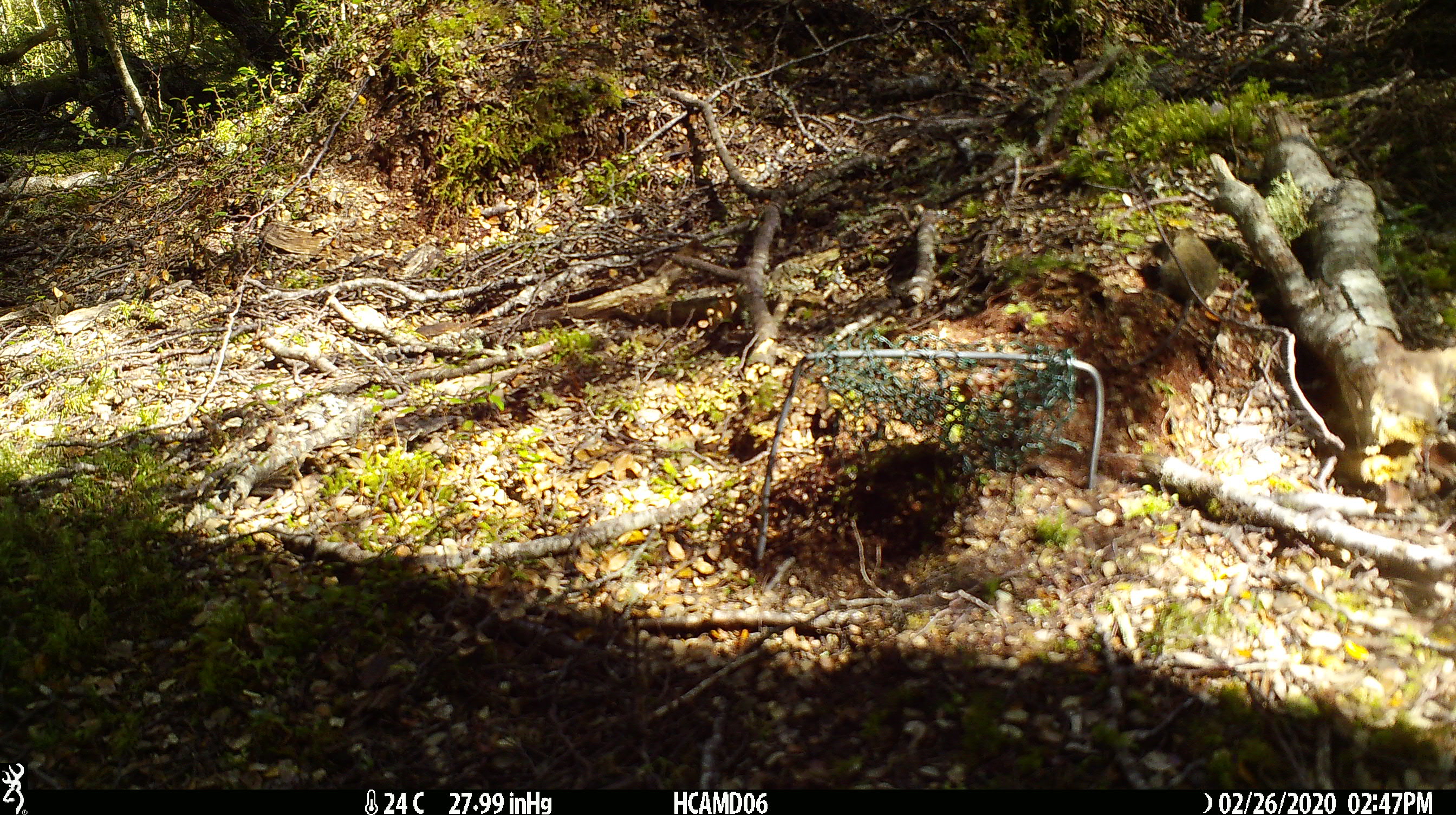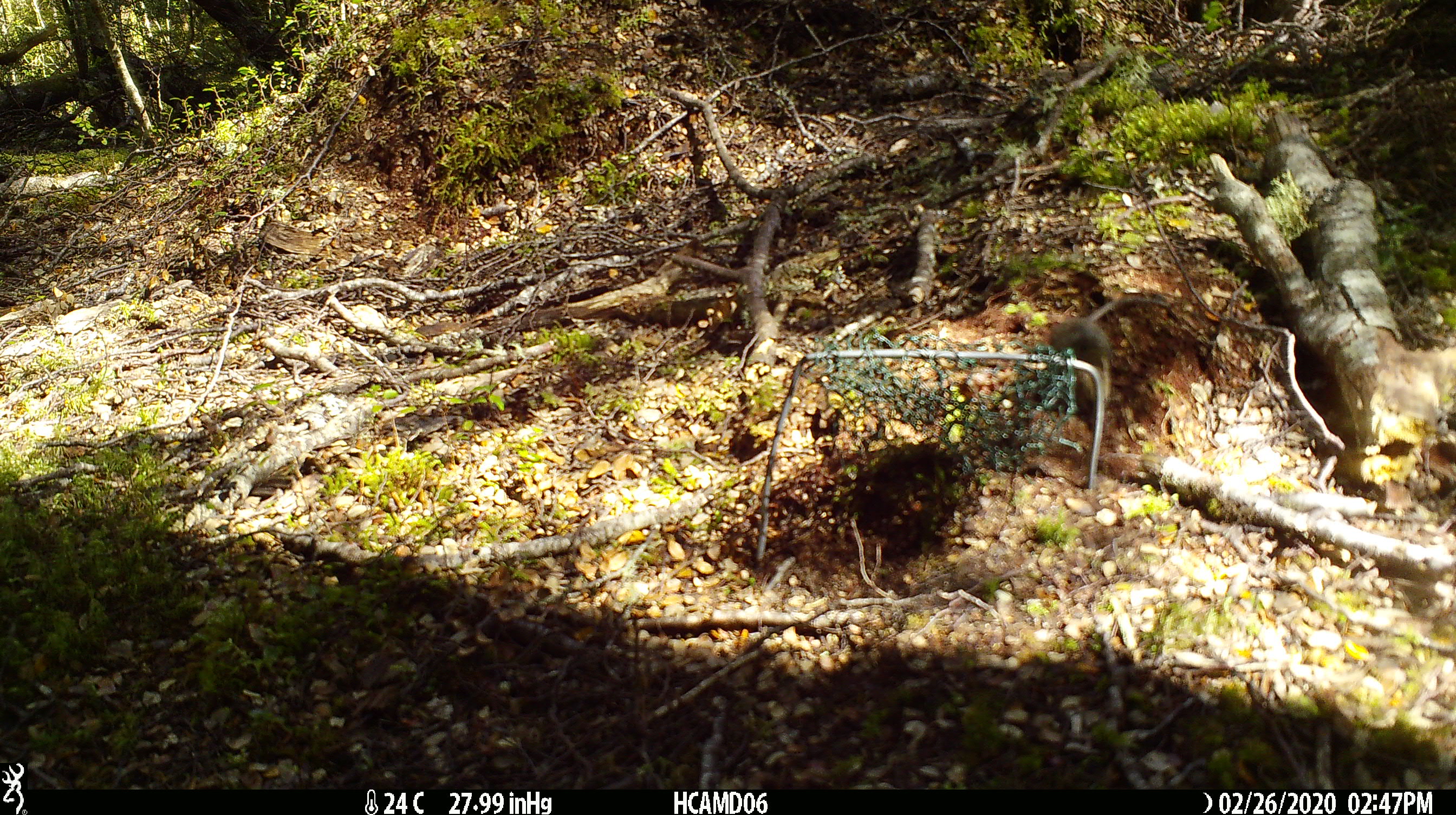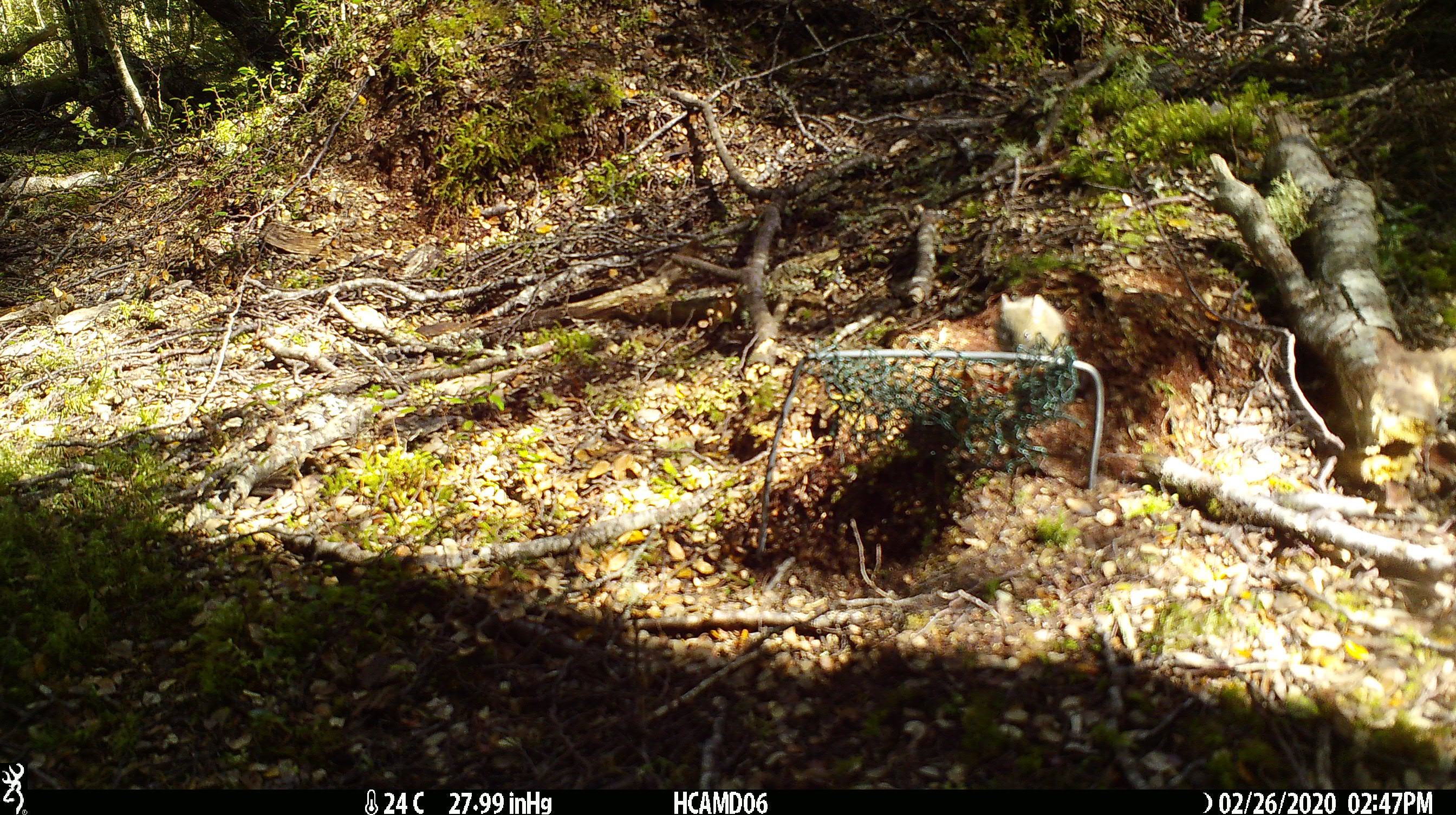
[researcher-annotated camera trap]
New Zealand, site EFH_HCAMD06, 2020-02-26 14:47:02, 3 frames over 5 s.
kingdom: Animalia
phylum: Chordata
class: Mammalia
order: Rodentia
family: Muridae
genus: Mus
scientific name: Mus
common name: mouse